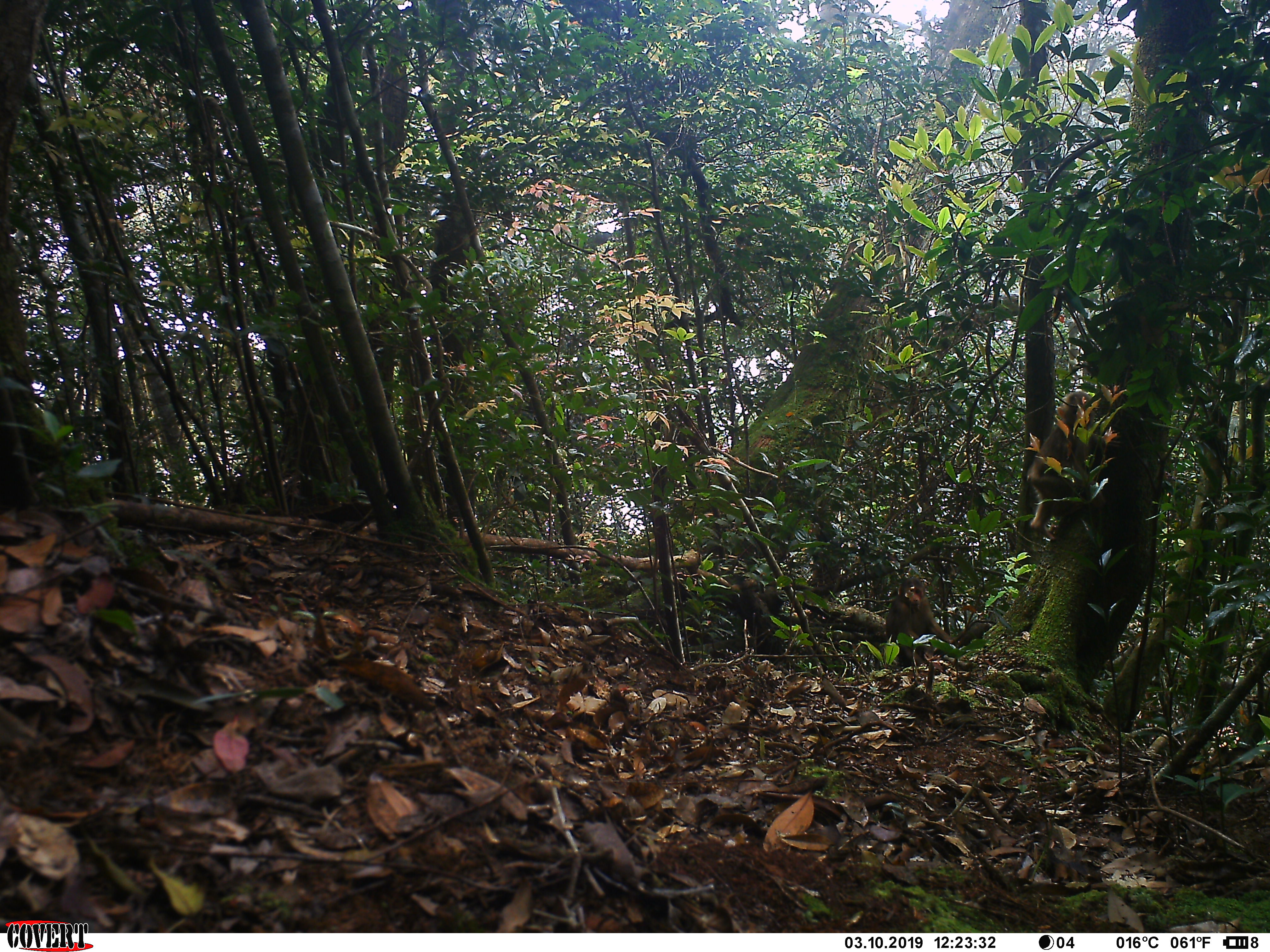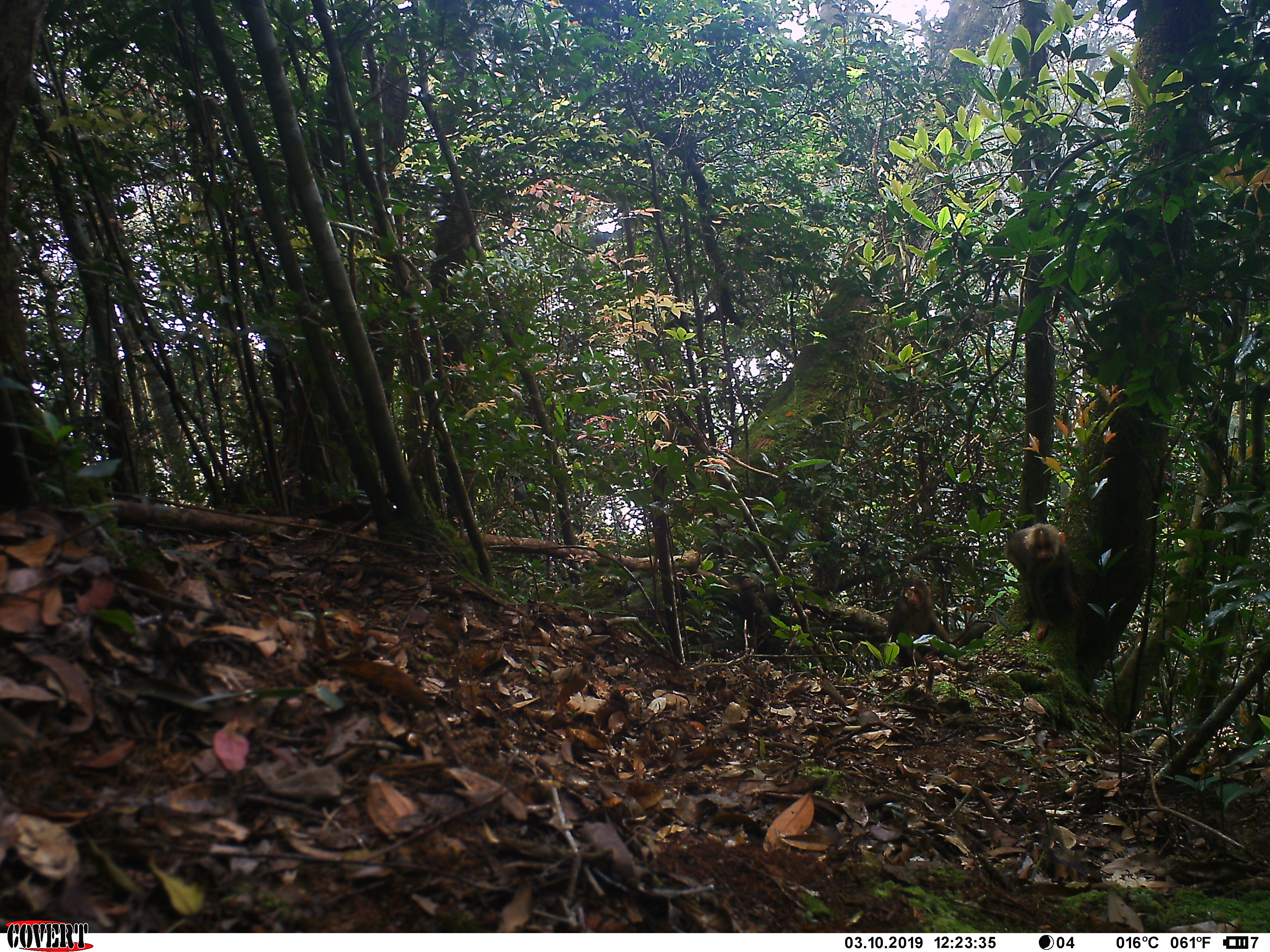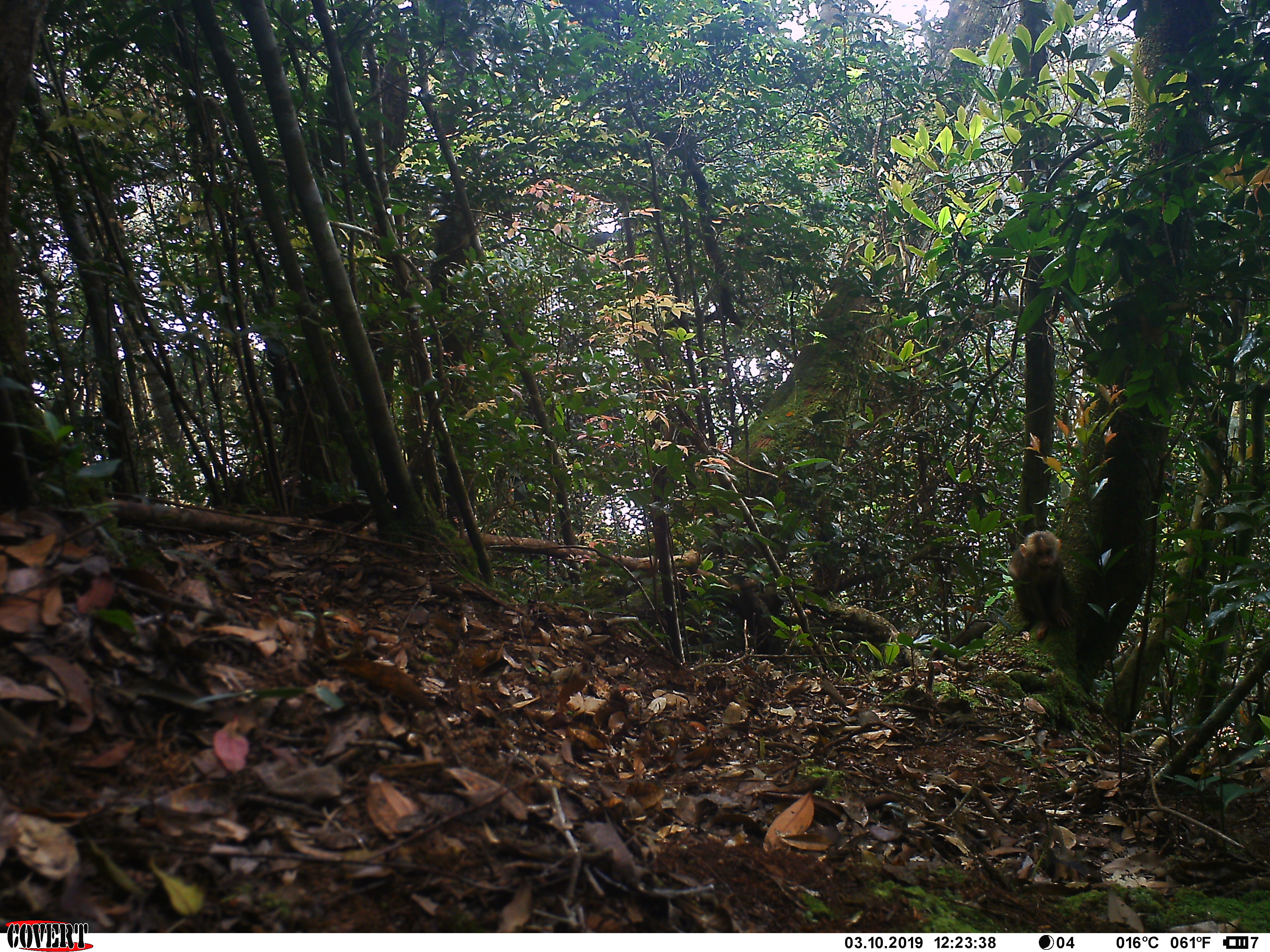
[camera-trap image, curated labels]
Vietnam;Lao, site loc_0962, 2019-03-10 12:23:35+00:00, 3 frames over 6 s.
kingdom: Animalia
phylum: Chordata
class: Mammalia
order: Primates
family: Cercopithecidae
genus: Macaca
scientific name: Macaca arctoides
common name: stump-tailed macaque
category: stump tailed macaque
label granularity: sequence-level